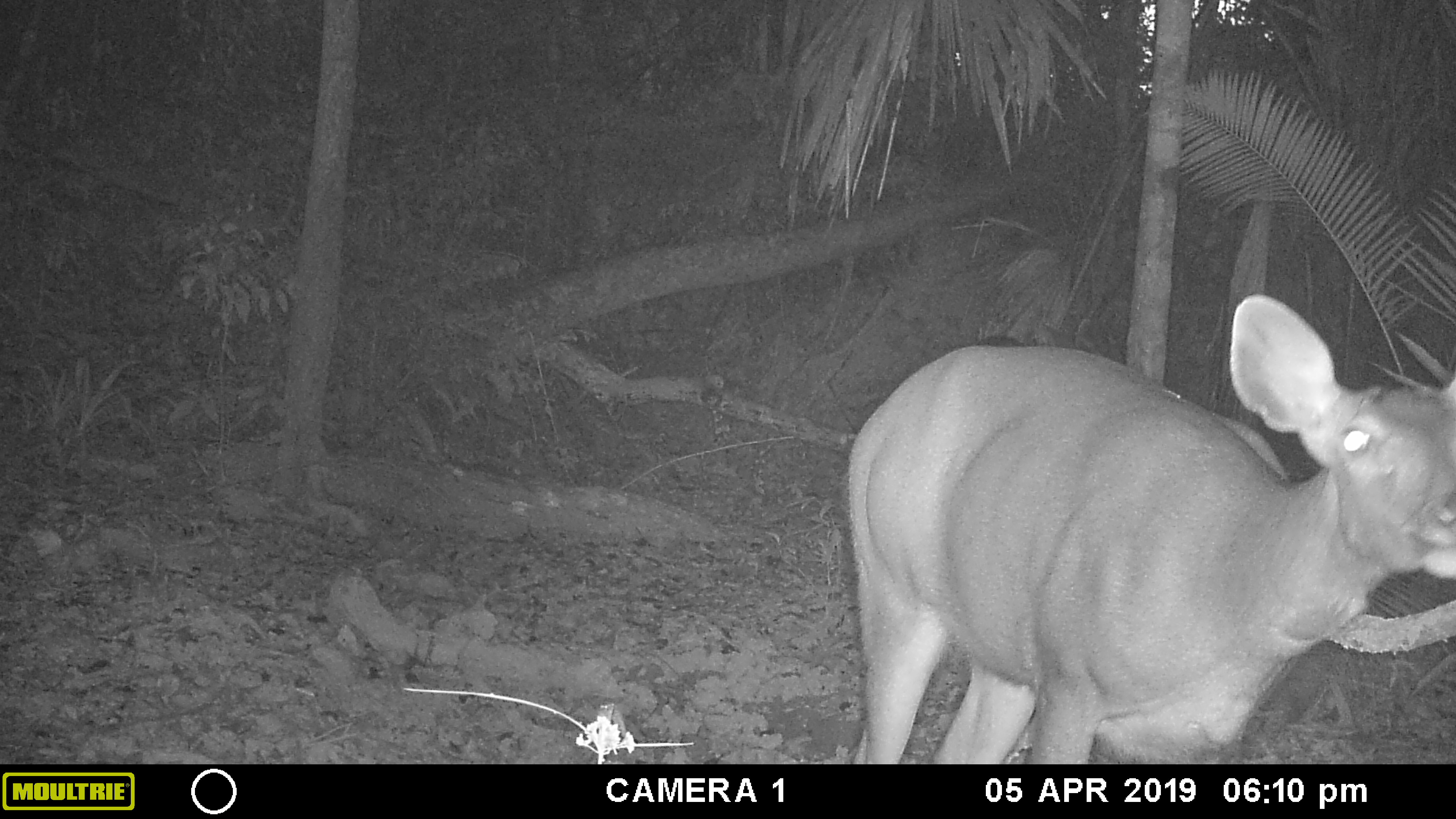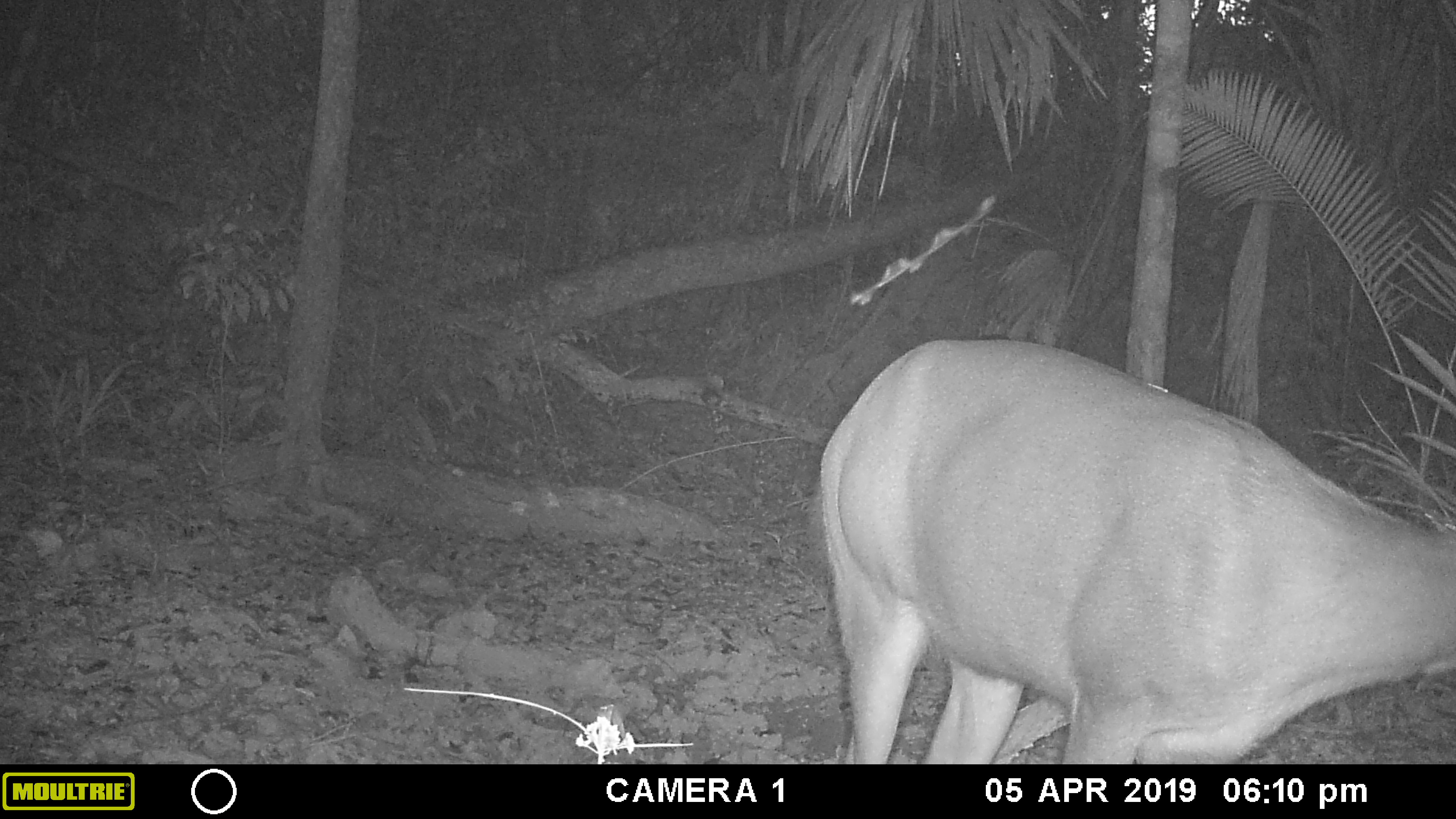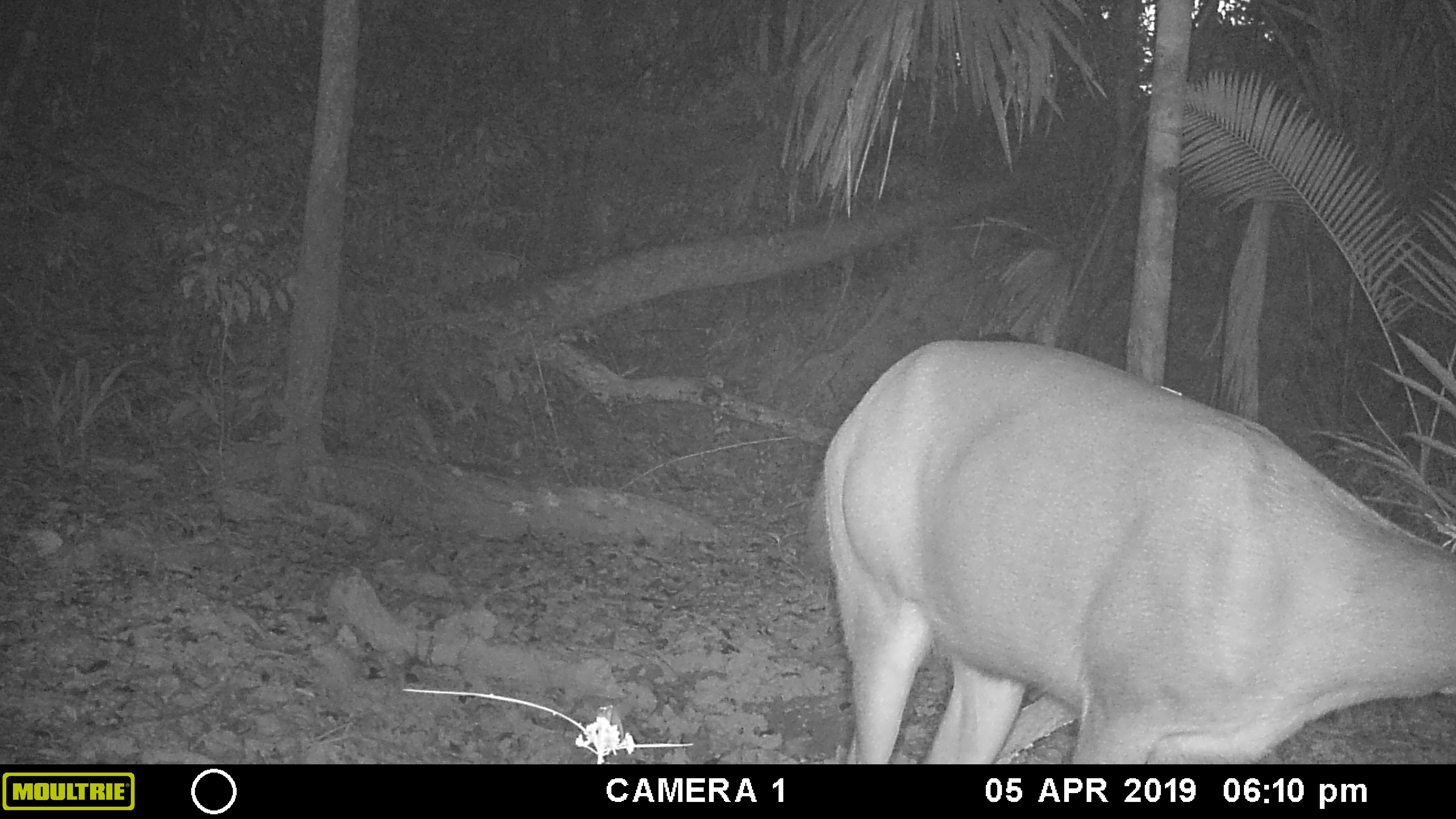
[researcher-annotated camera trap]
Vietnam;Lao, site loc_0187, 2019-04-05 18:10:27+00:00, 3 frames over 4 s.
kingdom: Animalia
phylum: Chordata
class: Mammalia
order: Artiodactyla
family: Cervidae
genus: Rusa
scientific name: Rusa unicolor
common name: sambar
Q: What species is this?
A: Sambar (Rusa unicolor).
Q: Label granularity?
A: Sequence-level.